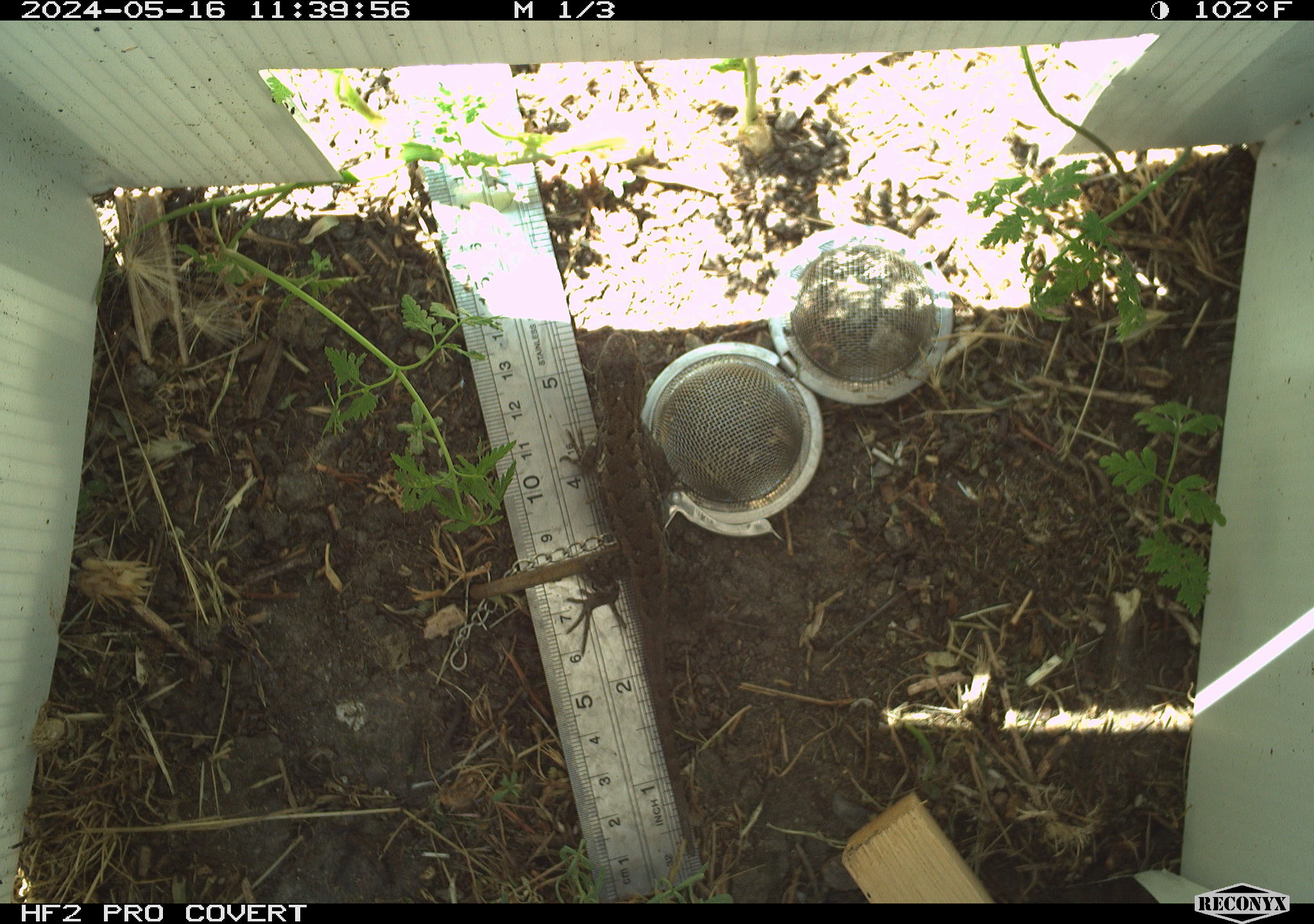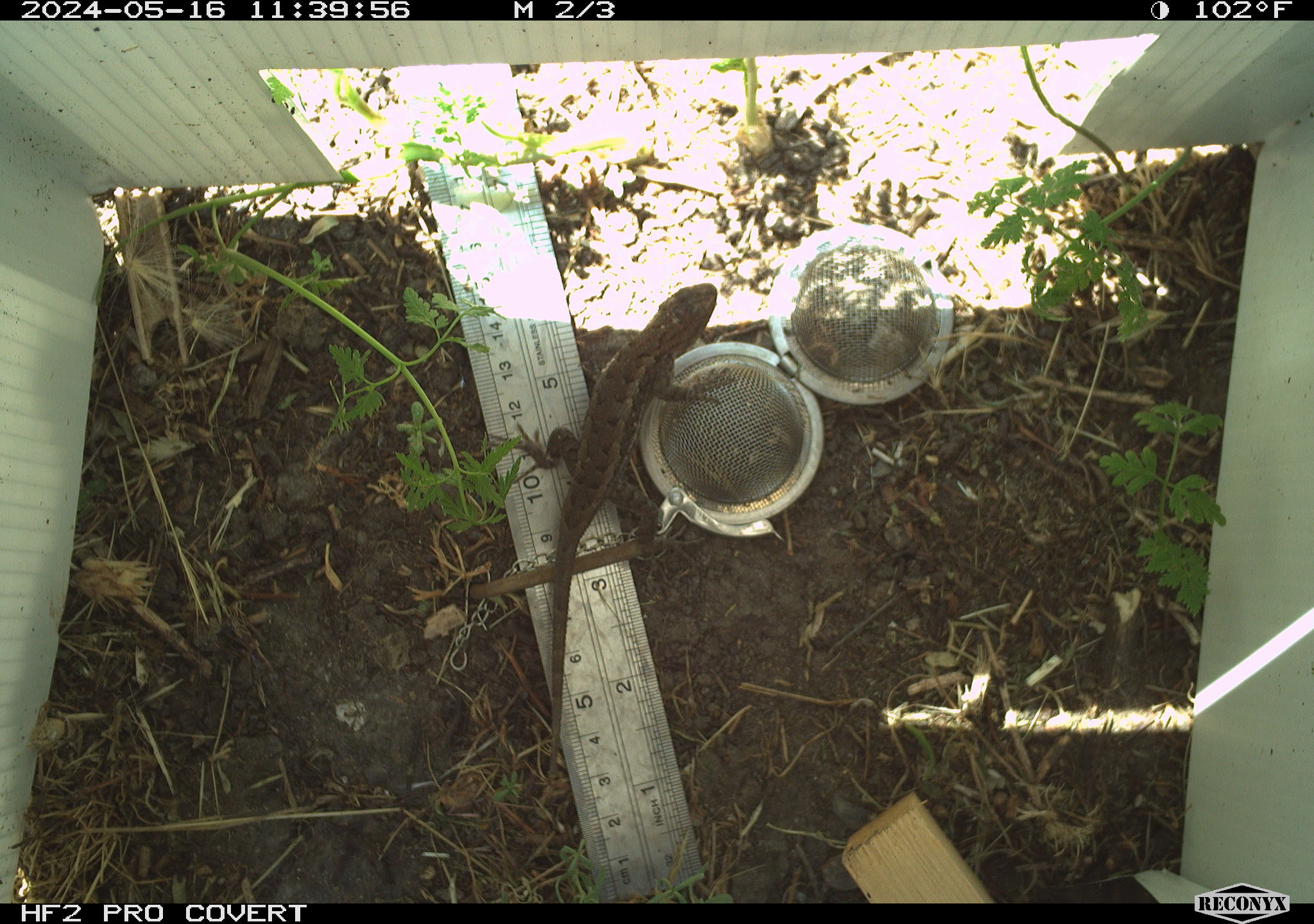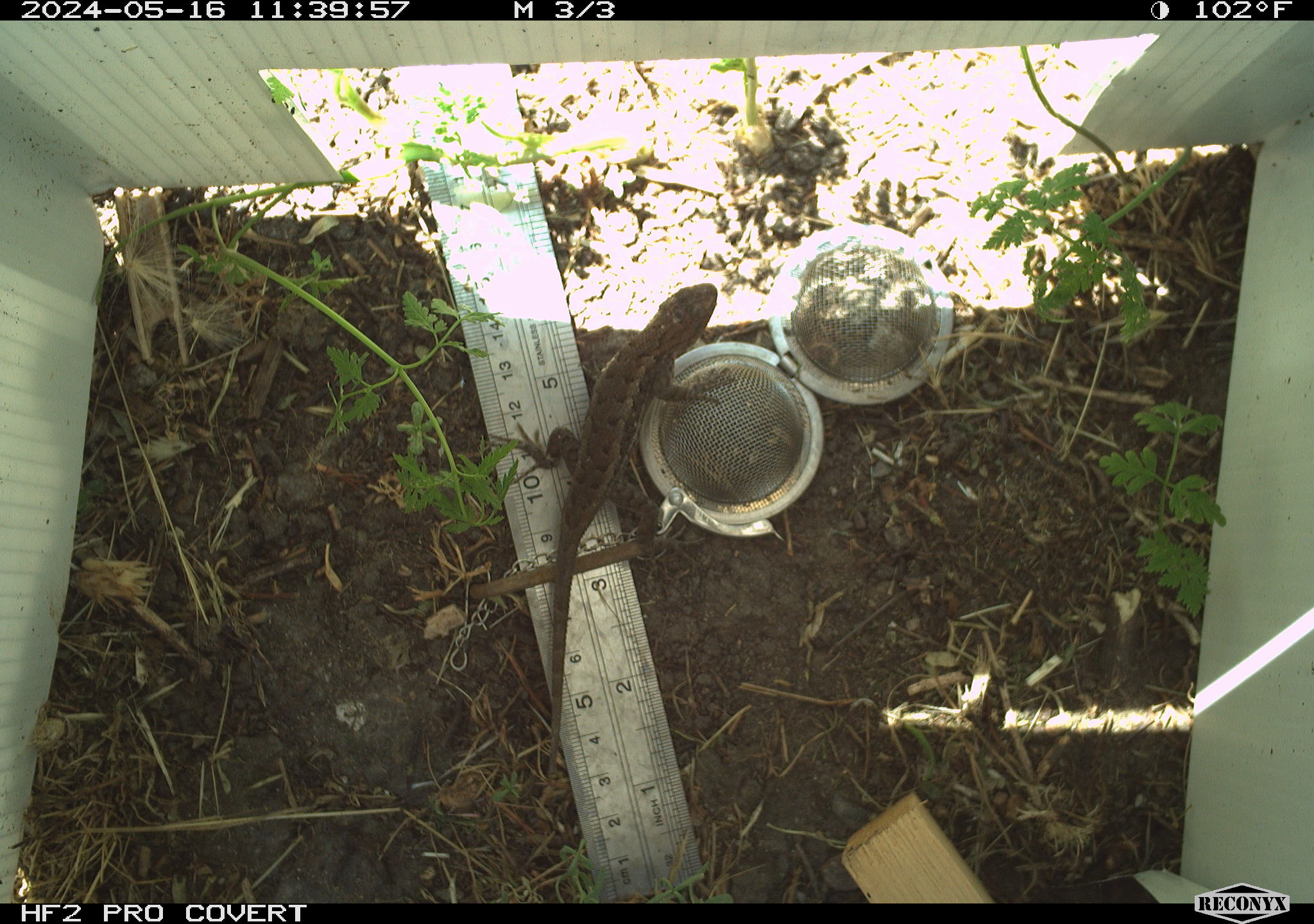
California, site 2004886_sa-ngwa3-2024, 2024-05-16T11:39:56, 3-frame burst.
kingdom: Animalia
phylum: Chordata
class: Reptilia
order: Squamata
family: Phrynosomatidae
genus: Sceloporus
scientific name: Sceloporus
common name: spiny lizards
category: sceloporus species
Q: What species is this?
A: Sceloporus species (spiny lizards) (Sceloporus).